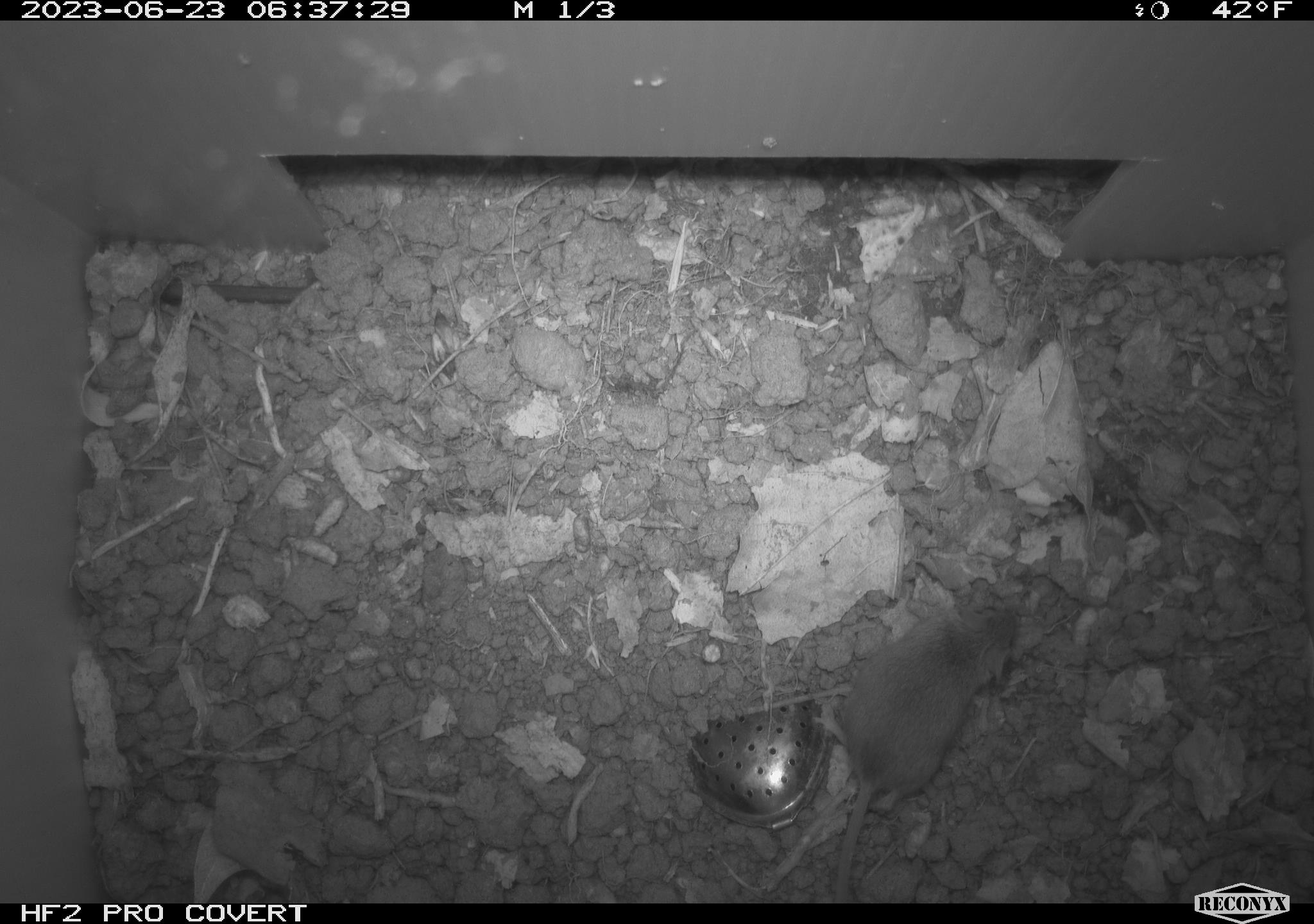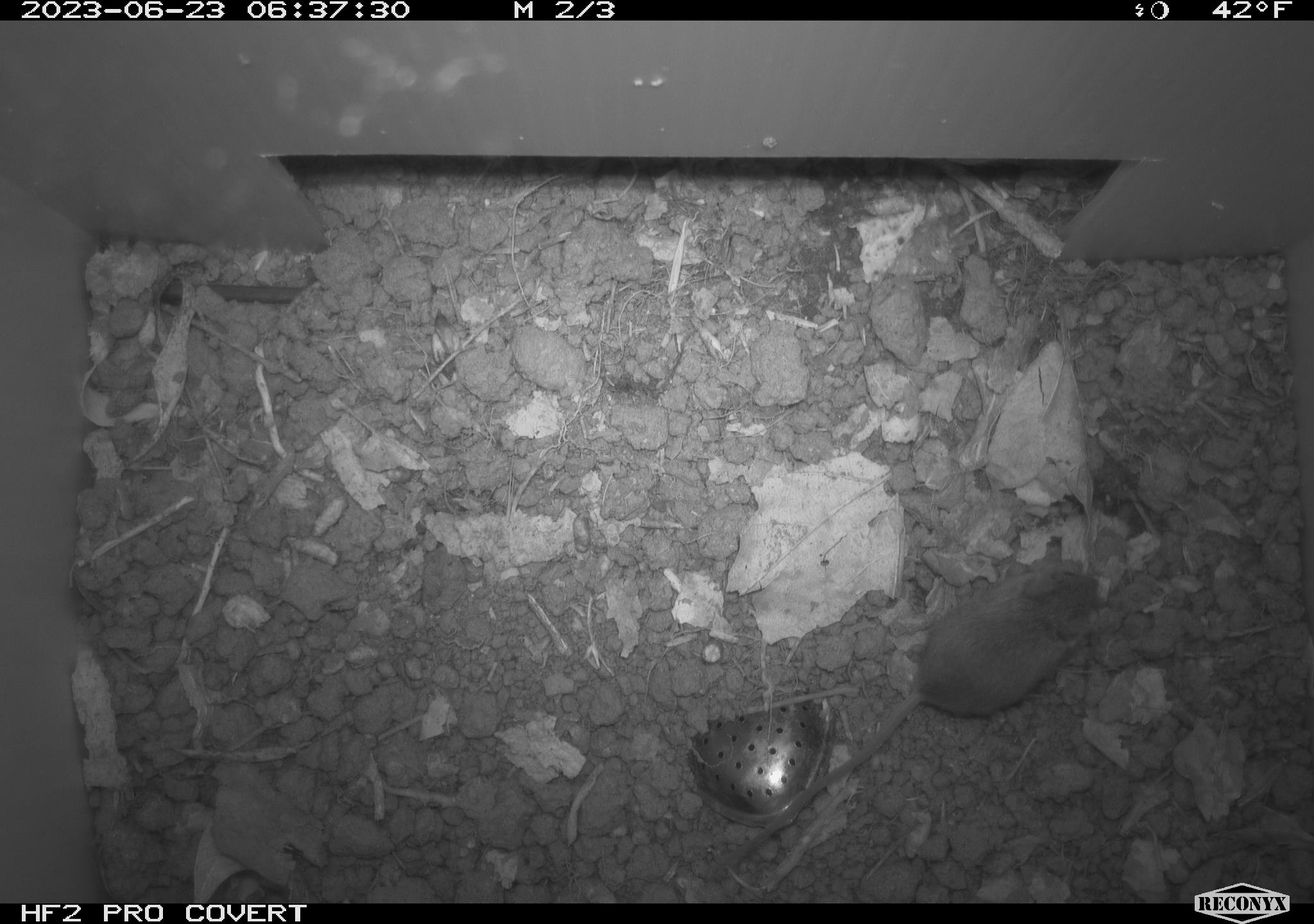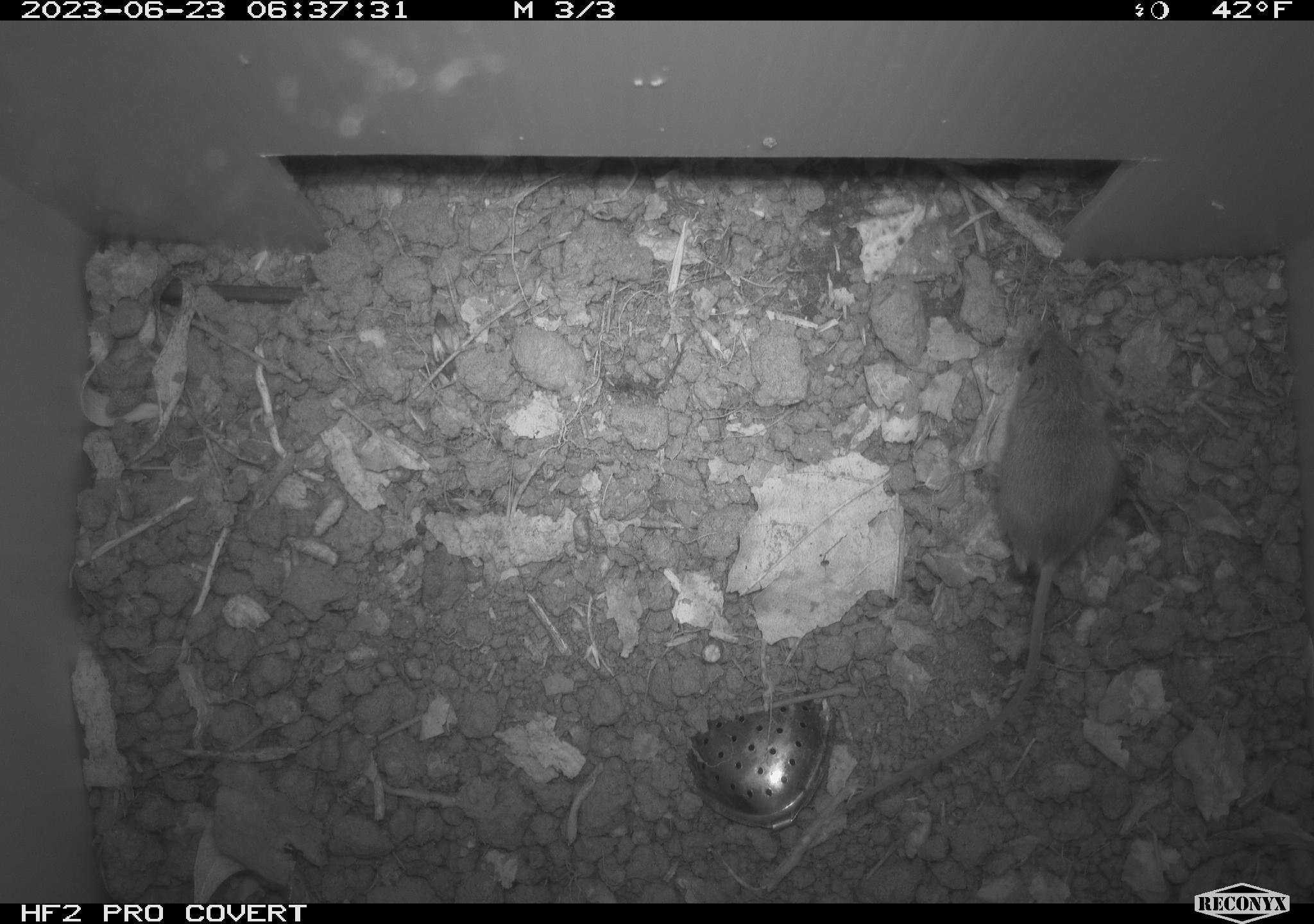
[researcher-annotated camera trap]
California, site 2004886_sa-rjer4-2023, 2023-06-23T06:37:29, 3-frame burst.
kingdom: Animalia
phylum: Chordata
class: Mammalia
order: Rodentia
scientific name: Rodentia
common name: mouse species